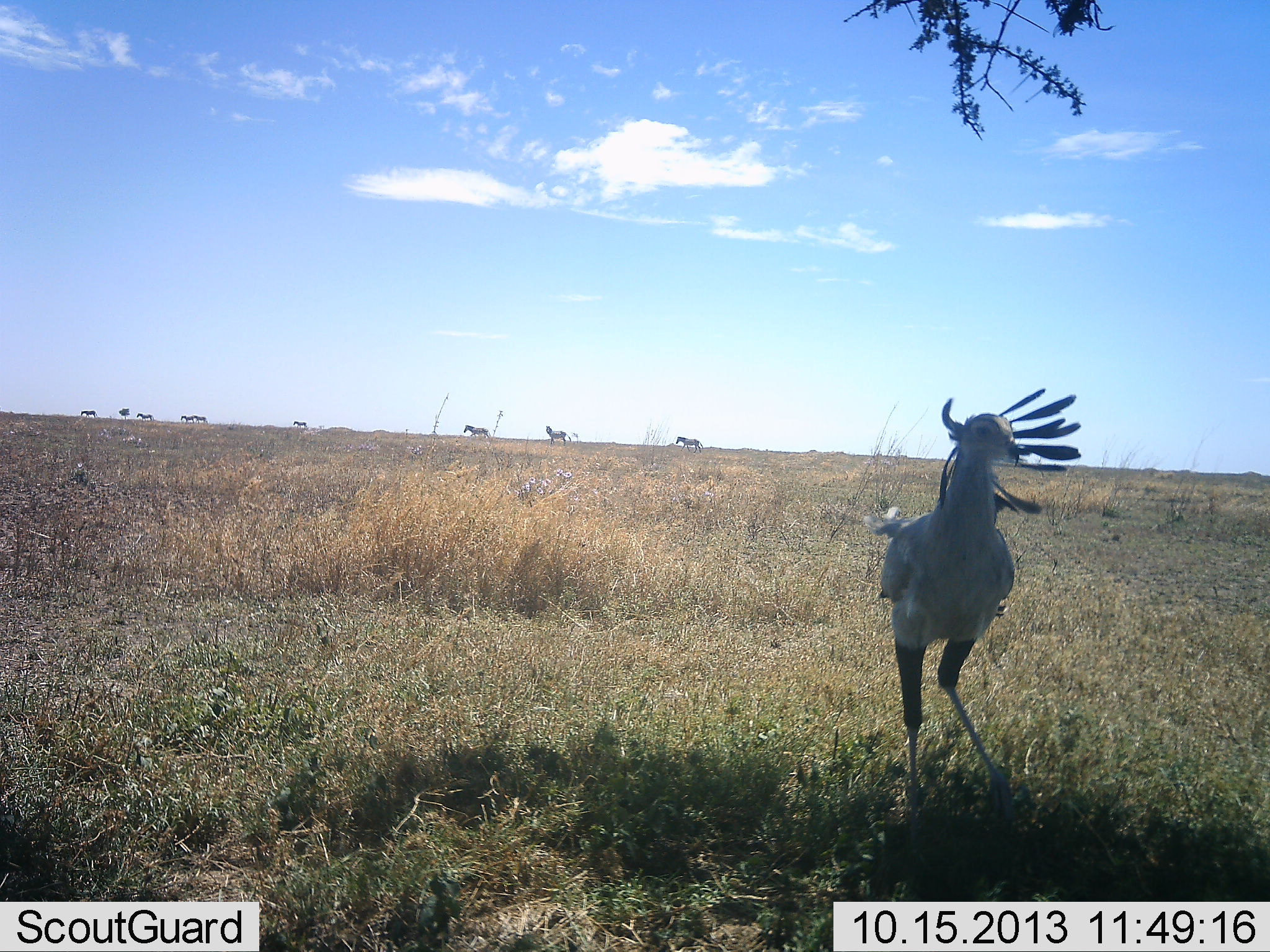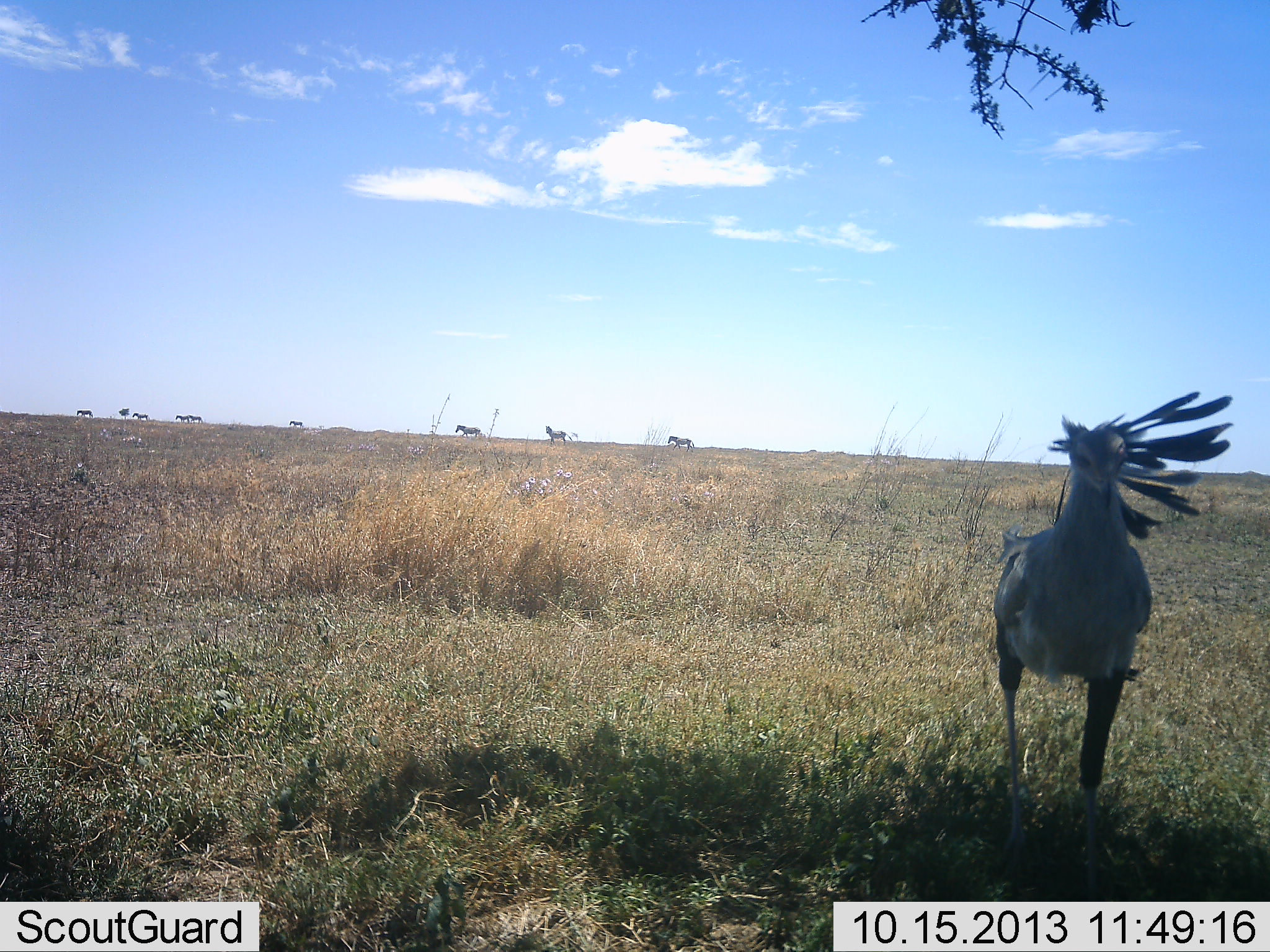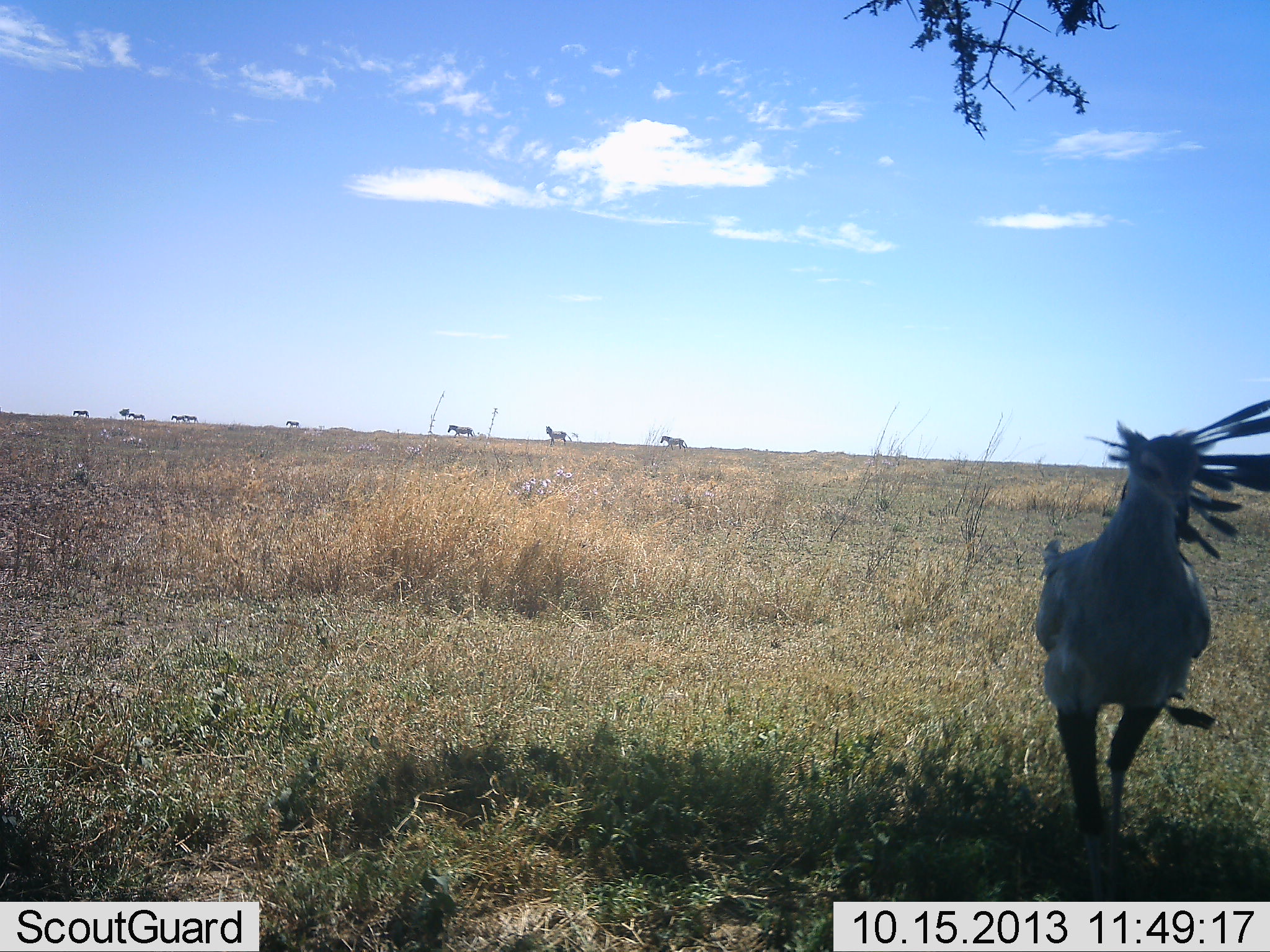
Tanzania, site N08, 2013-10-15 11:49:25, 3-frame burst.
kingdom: Animalia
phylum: Chordata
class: Aves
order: Accipitriformes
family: Sagittariidae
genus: Sagittarius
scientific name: Sagittarius serpentarius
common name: secretary bird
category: secretarybird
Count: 1.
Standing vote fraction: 20%.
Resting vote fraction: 0%.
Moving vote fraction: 80%.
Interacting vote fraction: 0%.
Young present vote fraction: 0%.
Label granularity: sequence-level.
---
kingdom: Animalia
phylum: Chordata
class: Mammalia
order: Perissodactyla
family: Equidae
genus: Equus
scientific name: Equus quagga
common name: plains zebra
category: zebra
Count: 8.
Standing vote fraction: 36%.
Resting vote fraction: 0%.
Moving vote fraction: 100%.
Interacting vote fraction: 0%.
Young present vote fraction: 0%.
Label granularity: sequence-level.